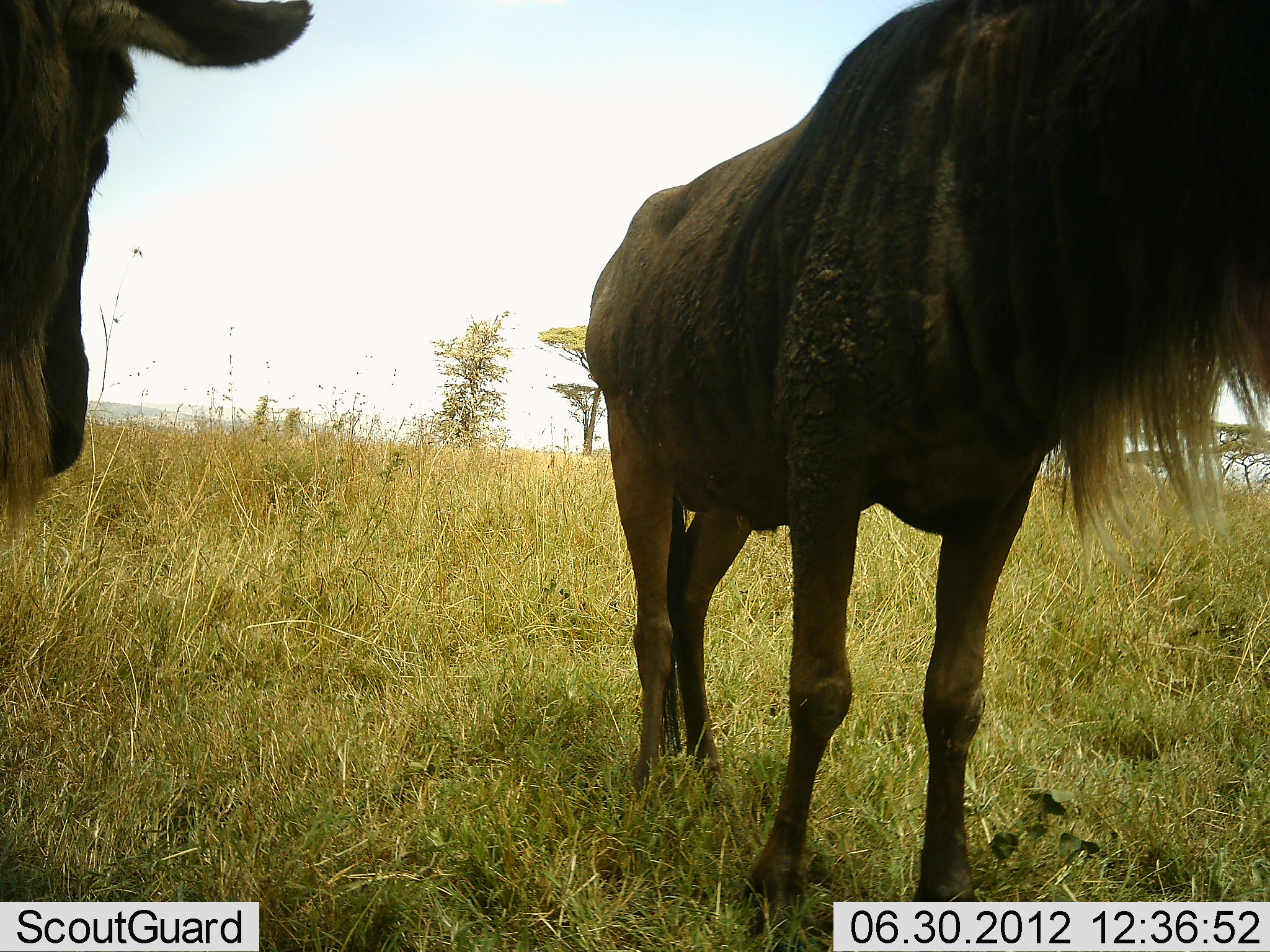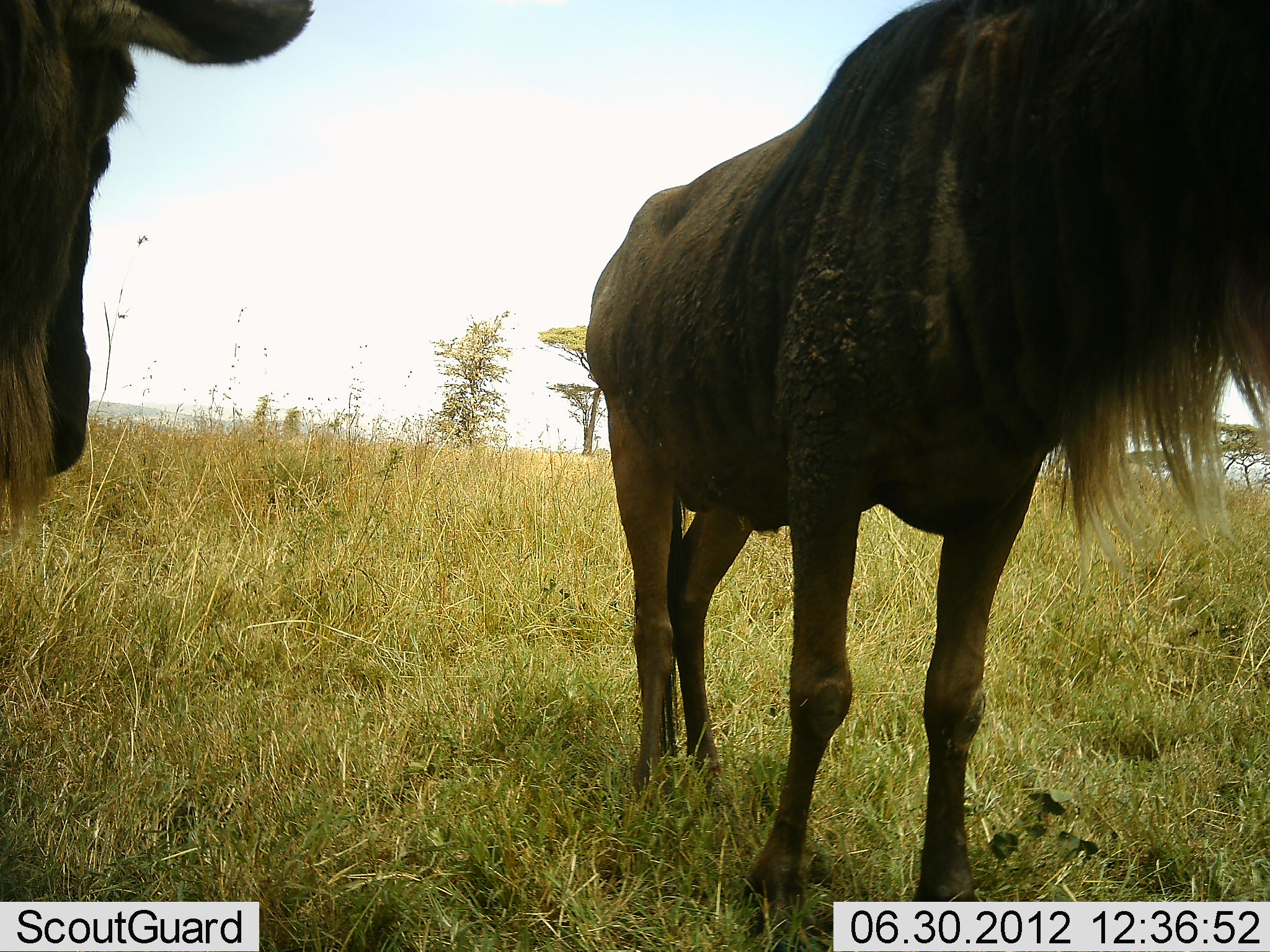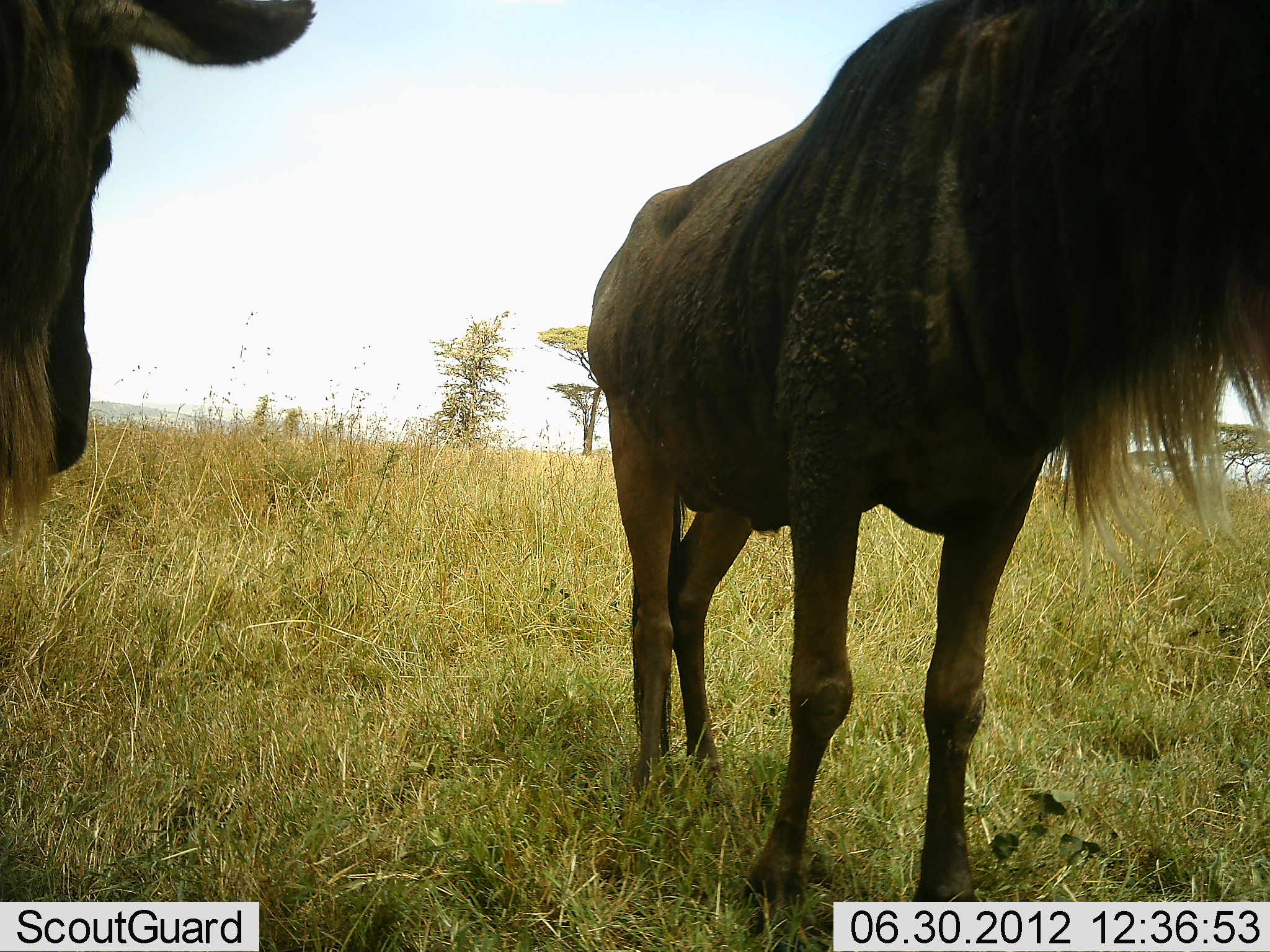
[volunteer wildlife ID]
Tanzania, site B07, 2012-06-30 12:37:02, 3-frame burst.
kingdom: Animalia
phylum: Chordata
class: Mammalia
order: Artiodactyla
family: Bovidae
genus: Connochaetes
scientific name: Connochaetes taurinus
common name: blue wildebeest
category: wildebeest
Wildebeest (blue wildebeest) (Connochaetes taurinus), count 2. Behavior (volunteer vote fractions): standing 100%, resting 0%, moving 0%, interacting 0%. Young present (vote fraction): 0%. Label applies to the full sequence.